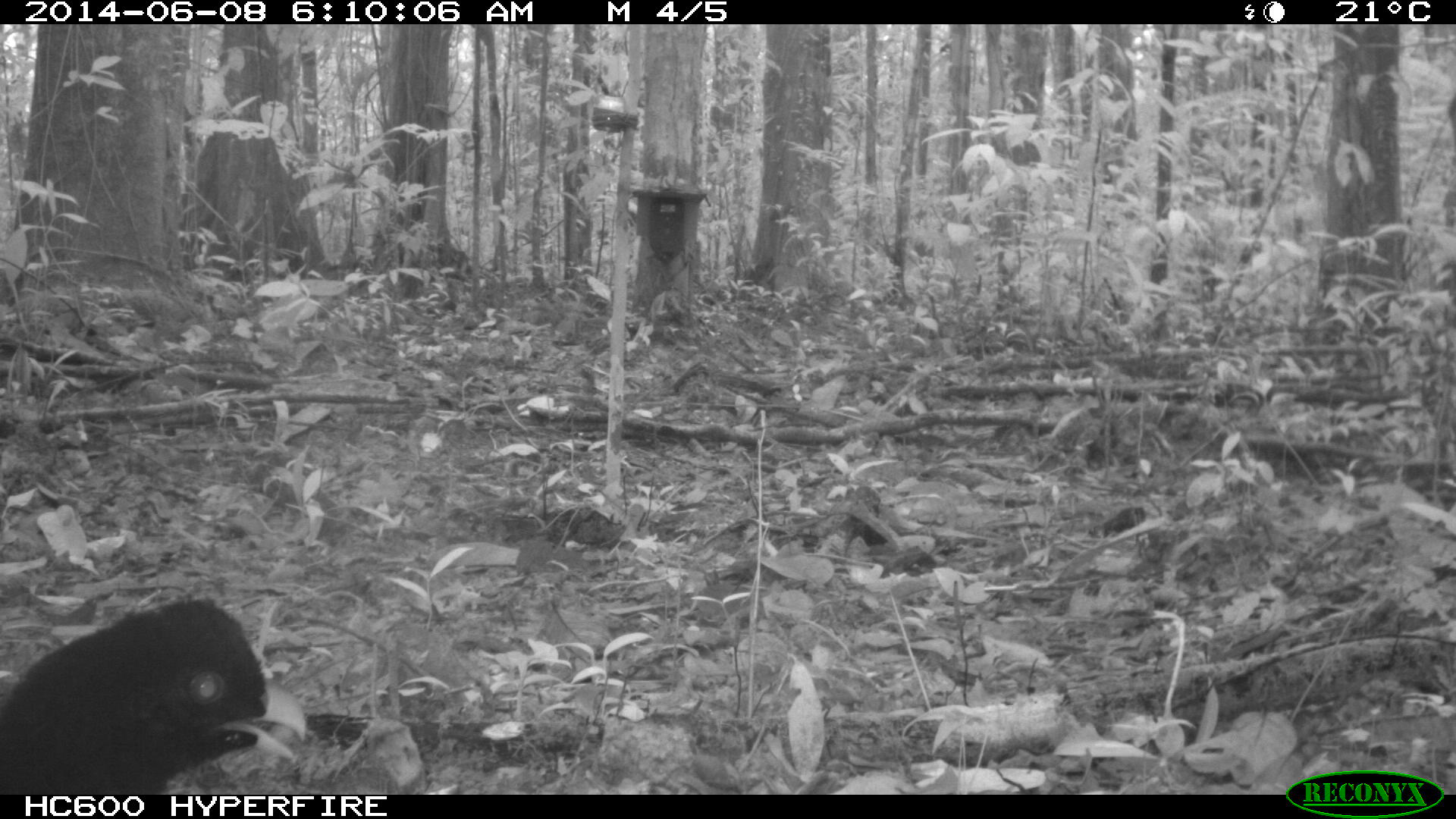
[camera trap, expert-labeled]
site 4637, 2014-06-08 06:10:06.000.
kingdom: Animalia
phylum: Chordata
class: Aves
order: Galliformes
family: Cracidae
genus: Mitu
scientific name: Mitu tomentosum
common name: crestless curassow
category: mitu tomentosa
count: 1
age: adult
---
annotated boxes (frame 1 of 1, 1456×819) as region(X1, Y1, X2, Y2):
mitu tomentosa: region(0, 595, 306, 793)